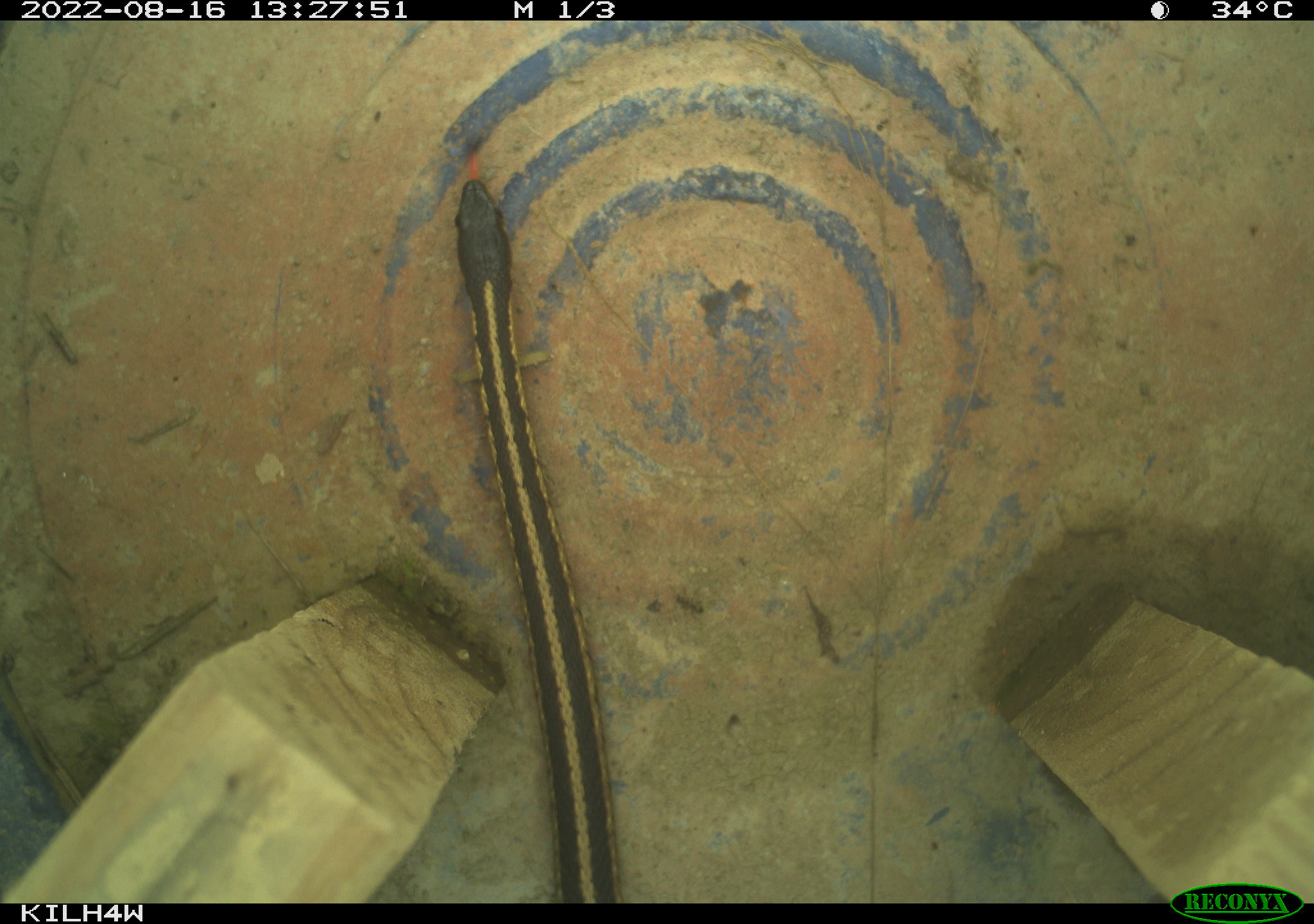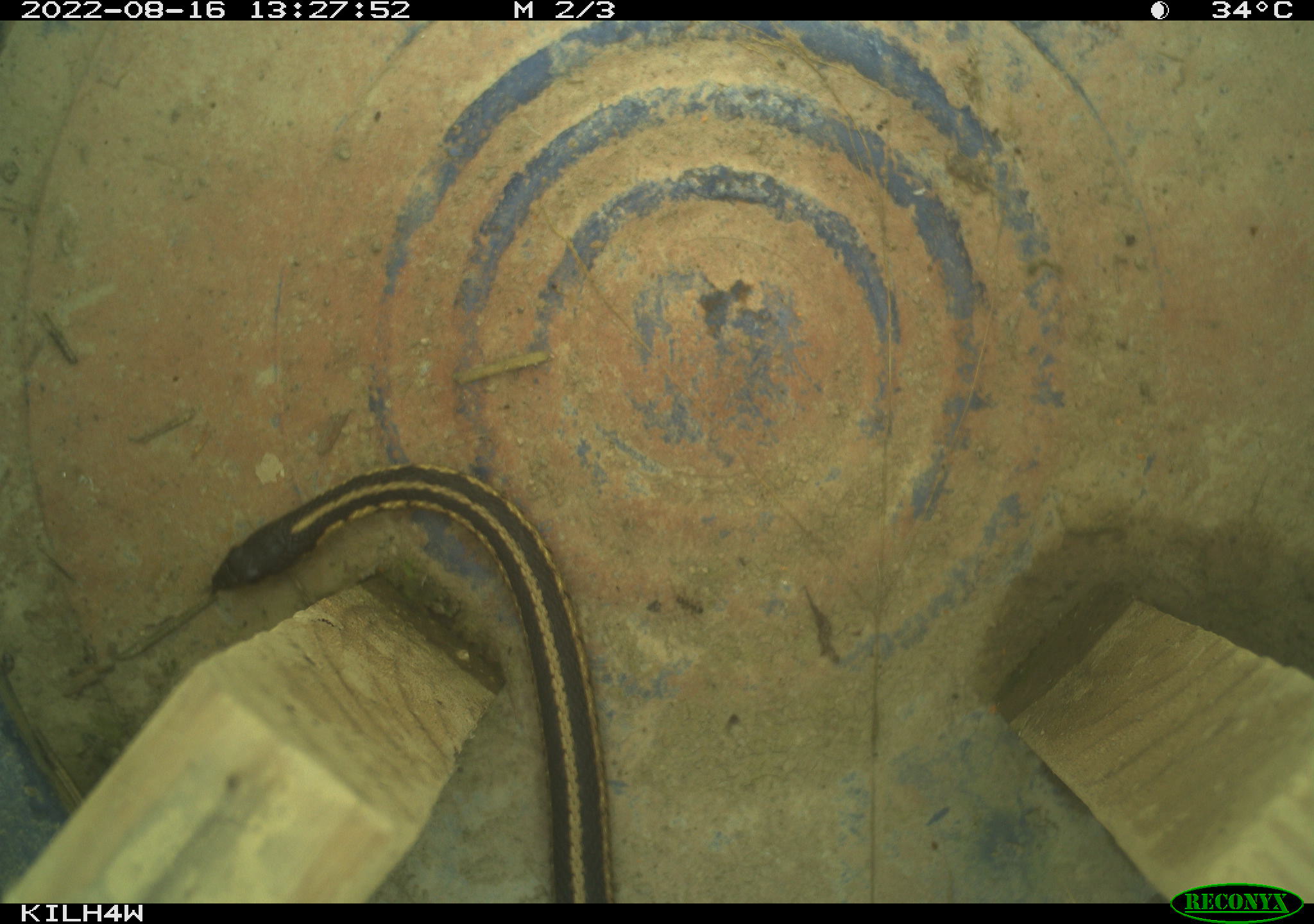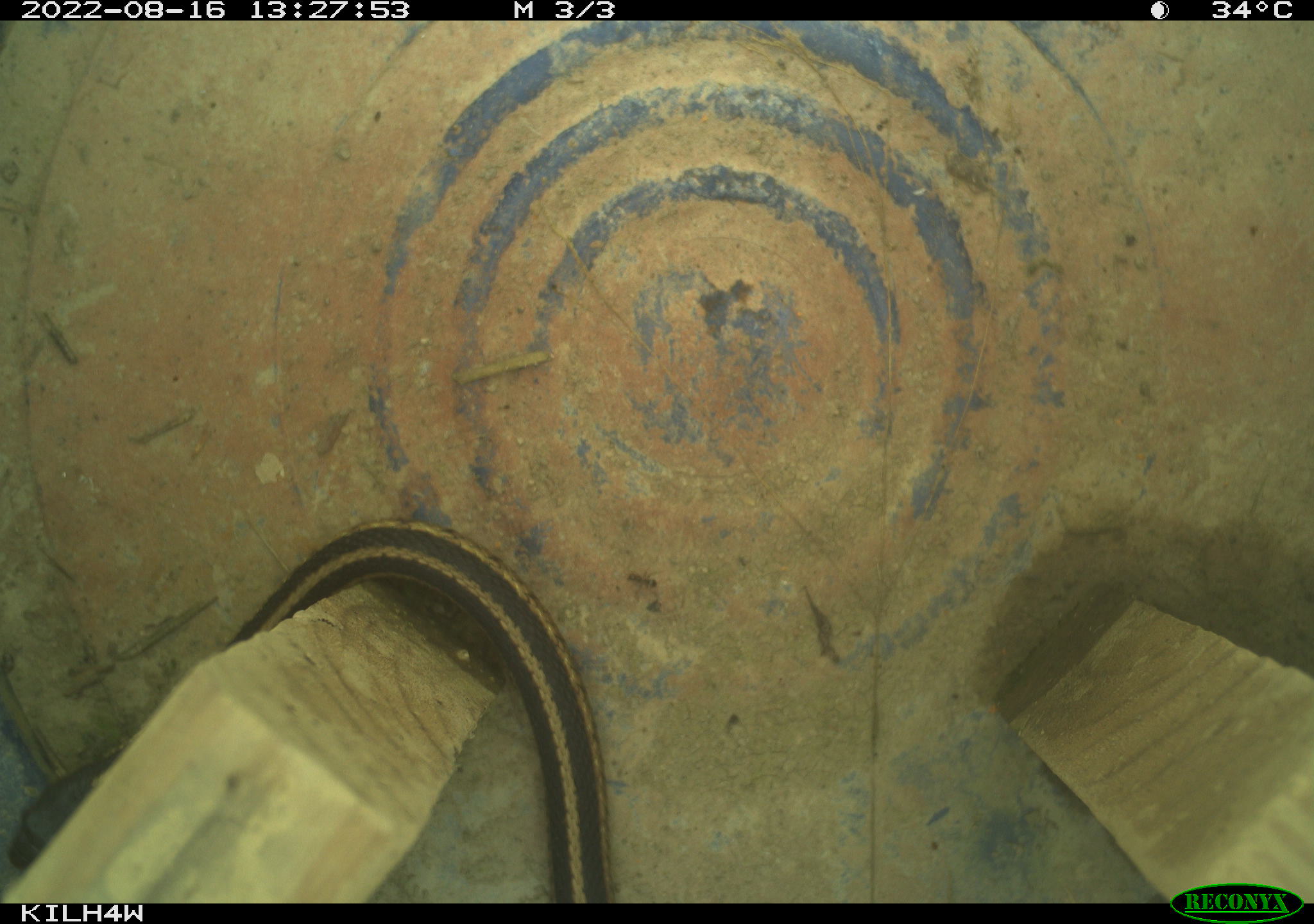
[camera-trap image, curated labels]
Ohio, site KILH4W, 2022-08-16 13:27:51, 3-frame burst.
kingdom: Animalia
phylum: Chordata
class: Reptilia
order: Squamata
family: Colubridae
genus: Thamnophis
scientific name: Thamnophis sirtalis sirtalis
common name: eastern gartersnake